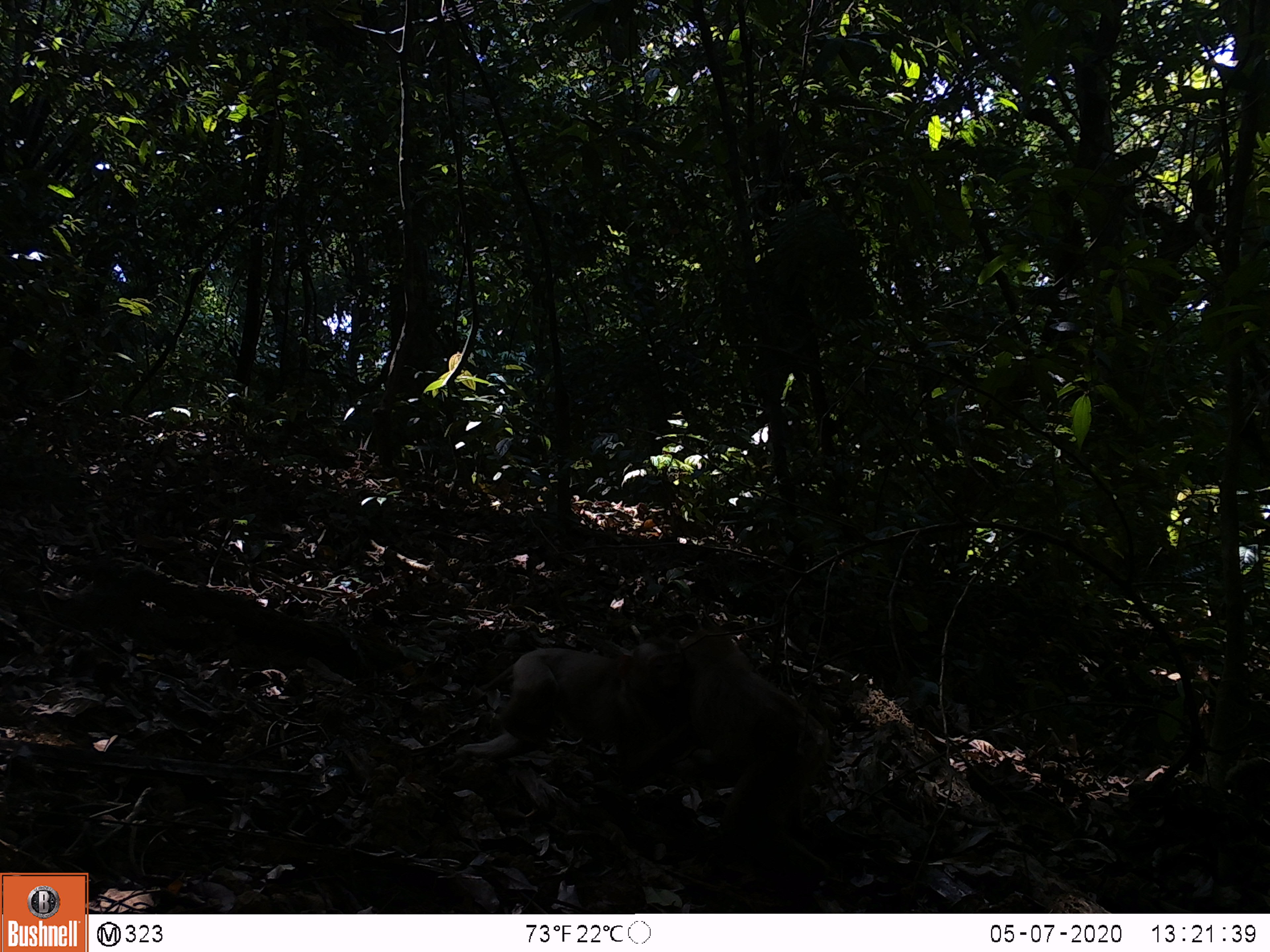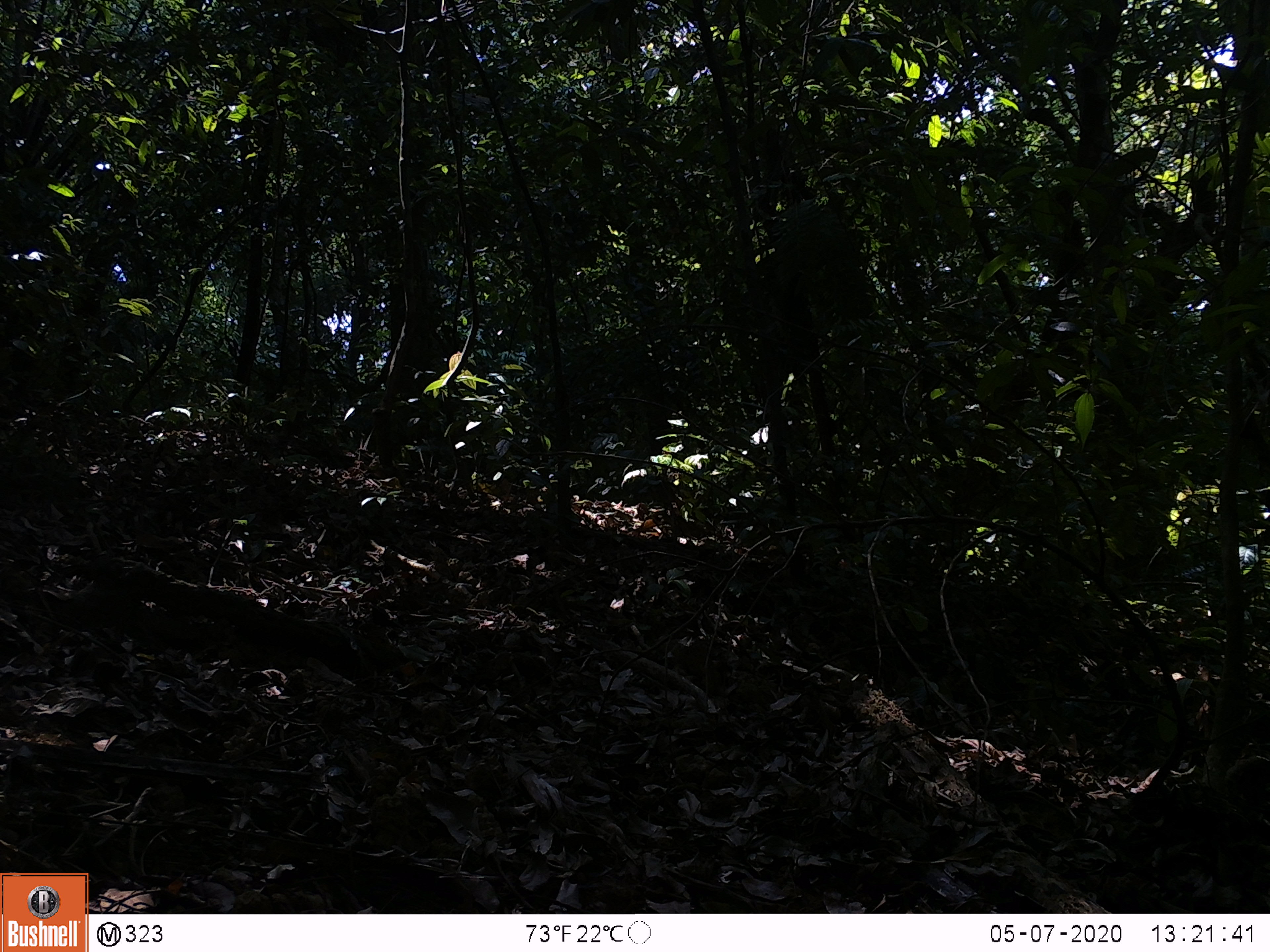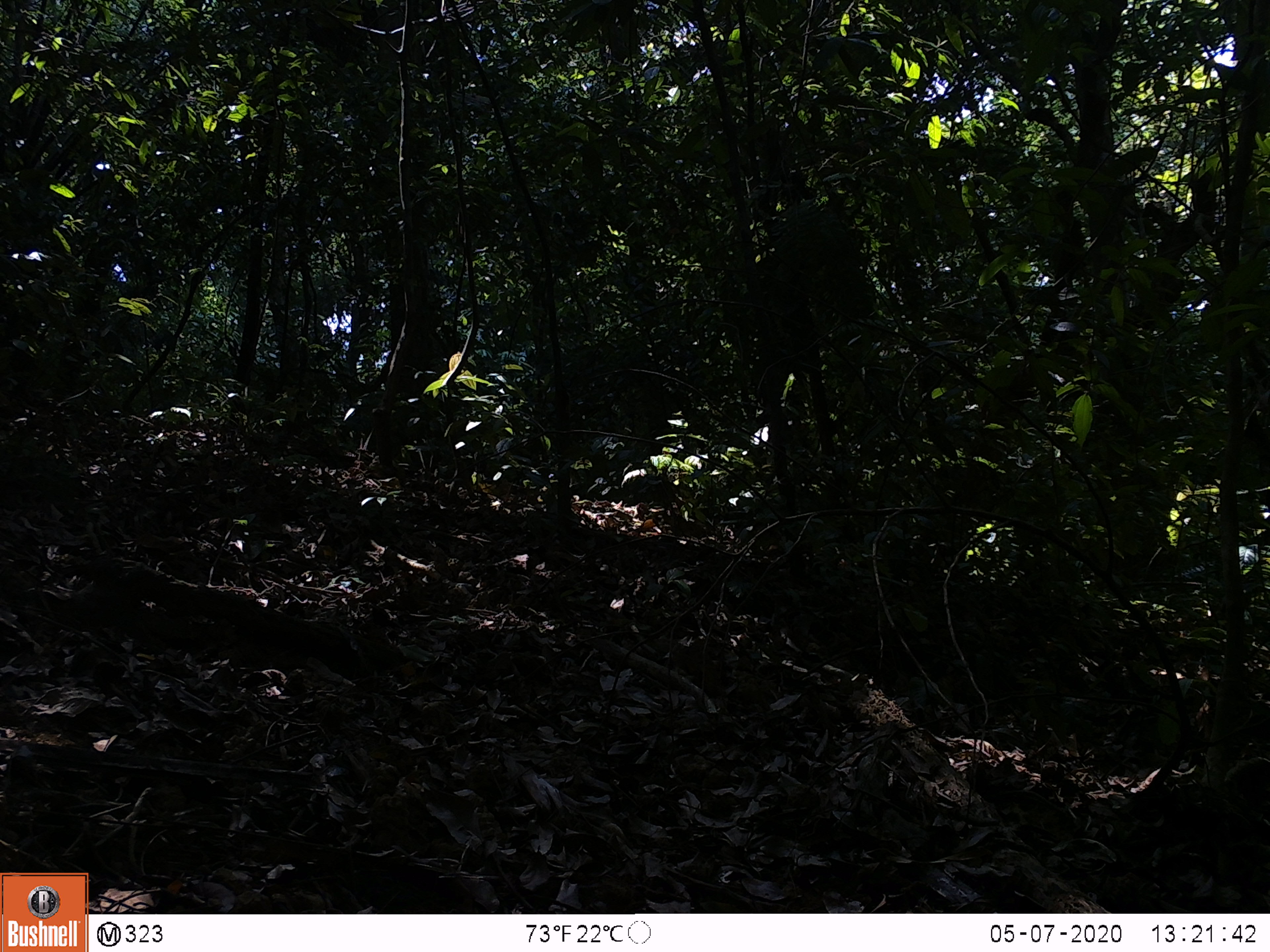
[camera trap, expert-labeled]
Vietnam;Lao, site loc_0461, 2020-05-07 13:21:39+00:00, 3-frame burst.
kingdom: Animalia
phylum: Chordata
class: Mammalia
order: Primates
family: Cercopithecidae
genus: Macaca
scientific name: Macaca nemestrina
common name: pig-tailed macaque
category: pig tailed macaque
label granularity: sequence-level